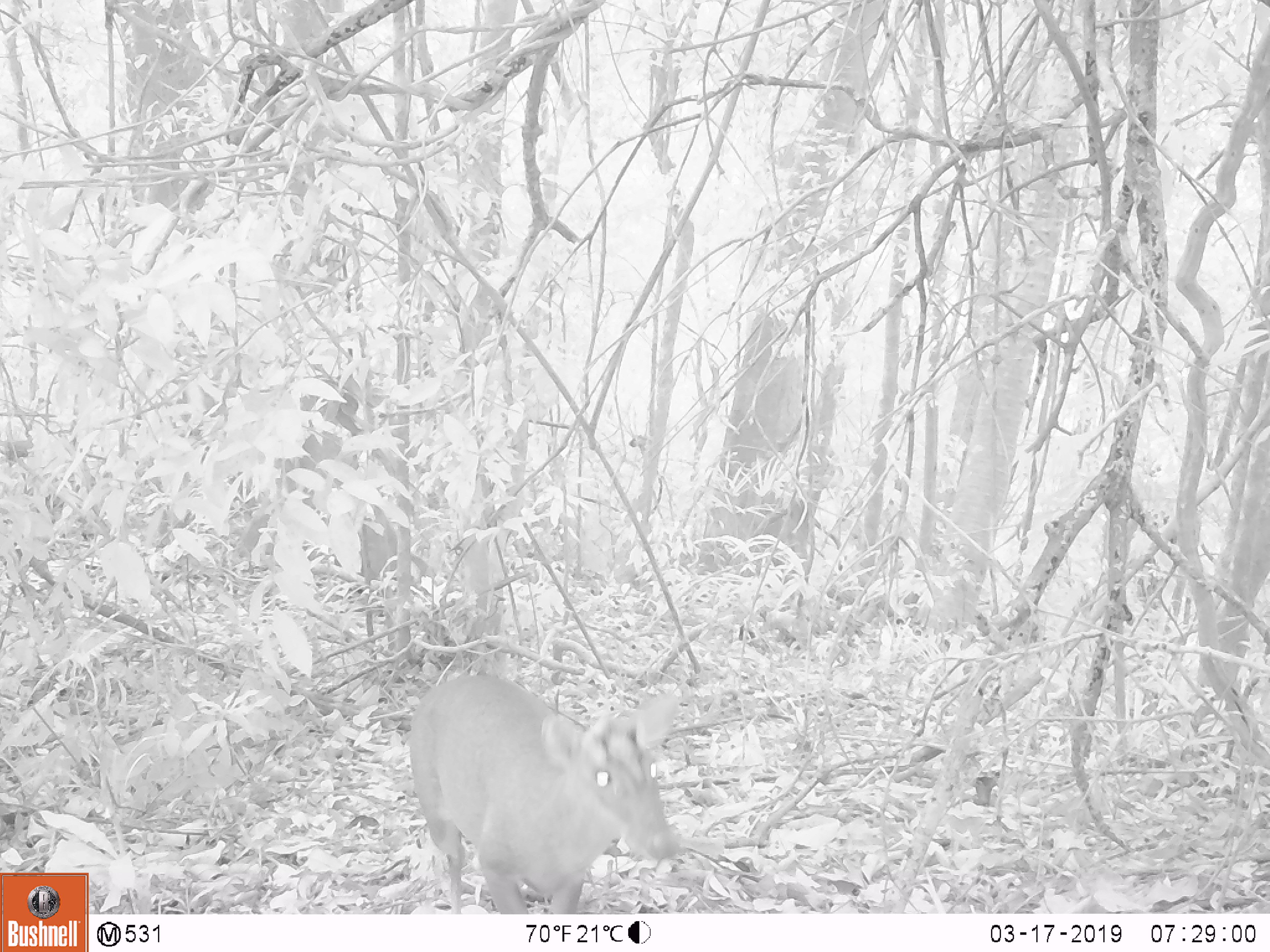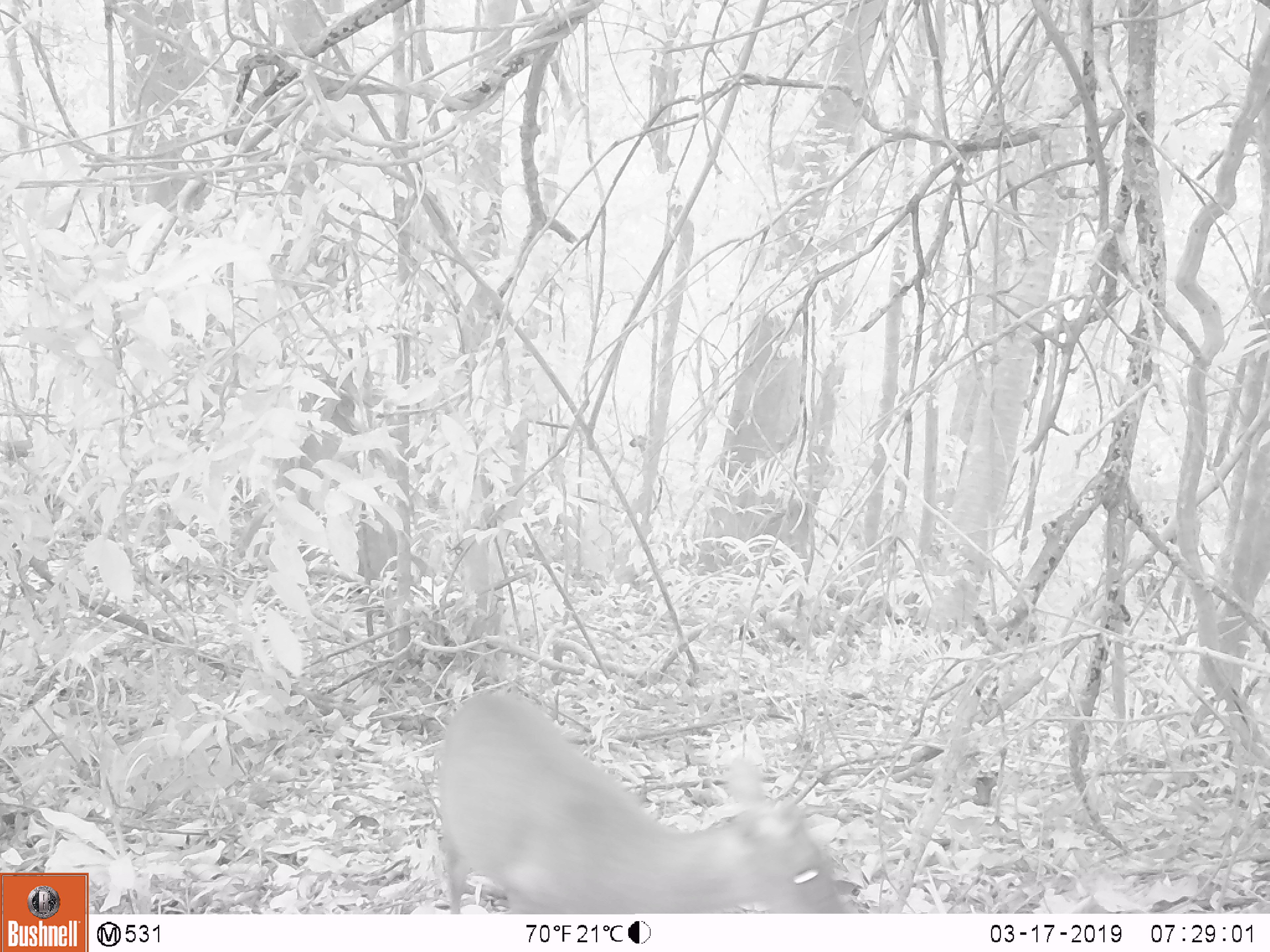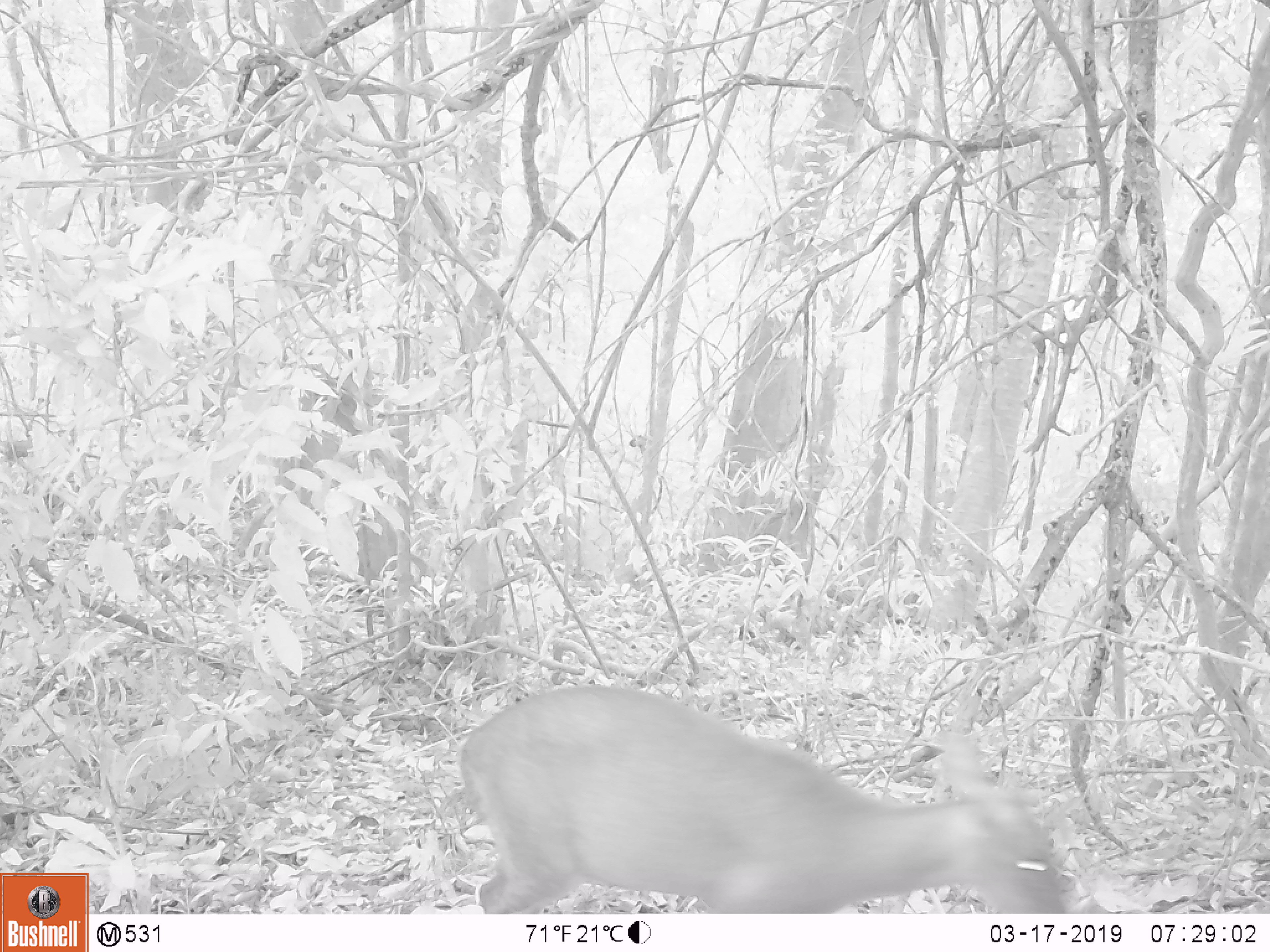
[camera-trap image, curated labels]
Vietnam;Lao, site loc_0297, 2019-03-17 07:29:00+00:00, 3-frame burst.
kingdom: Animalia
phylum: Chordata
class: Mammalia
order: Artiodactyla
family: Cervidae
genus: Muntiacus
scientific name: Muntiacus rooseveltorum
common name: roosevelt's muntjac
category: roosevelts muntjac group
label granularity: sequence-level